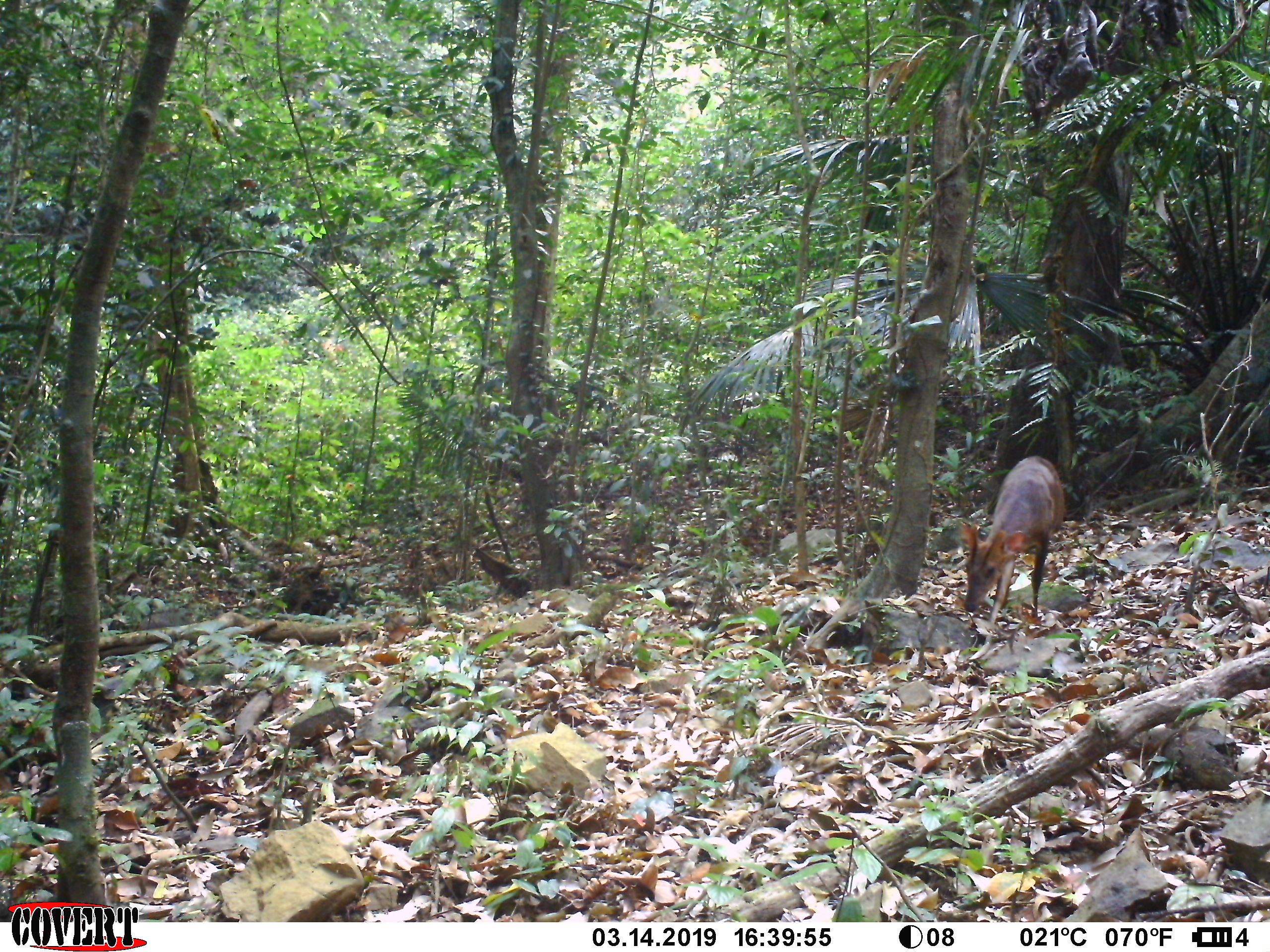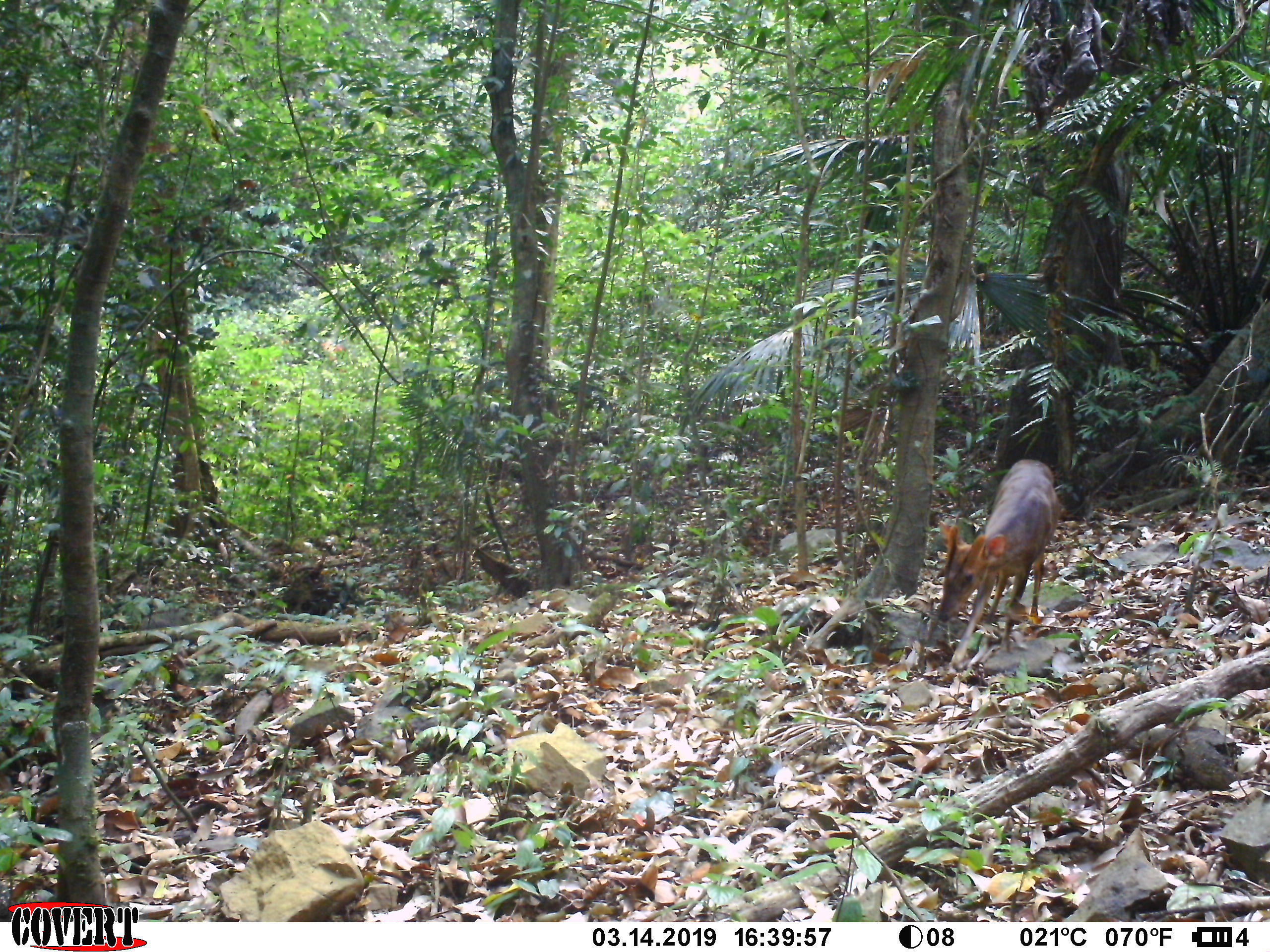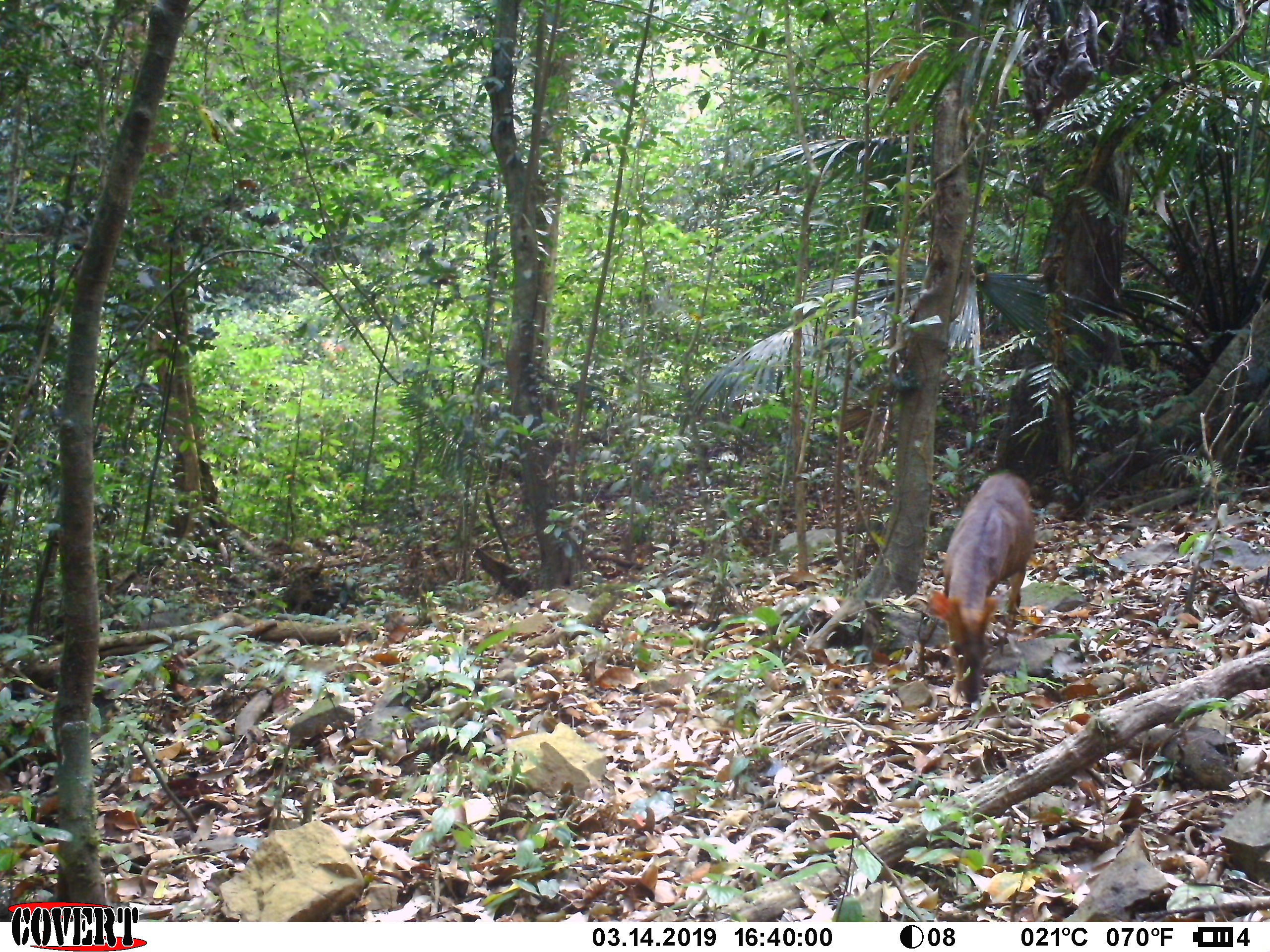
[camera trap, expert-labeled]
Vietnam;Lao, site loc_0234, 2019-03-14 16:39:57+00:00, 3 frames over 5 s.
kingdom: Animalia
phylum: Chordata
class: Mammalia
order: Artiodactyla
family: Cervidae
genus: Muntiacus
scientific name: Muntiacus vuquangensis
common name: large-antlered muntjac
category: large antlered muntjac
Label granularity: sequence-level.